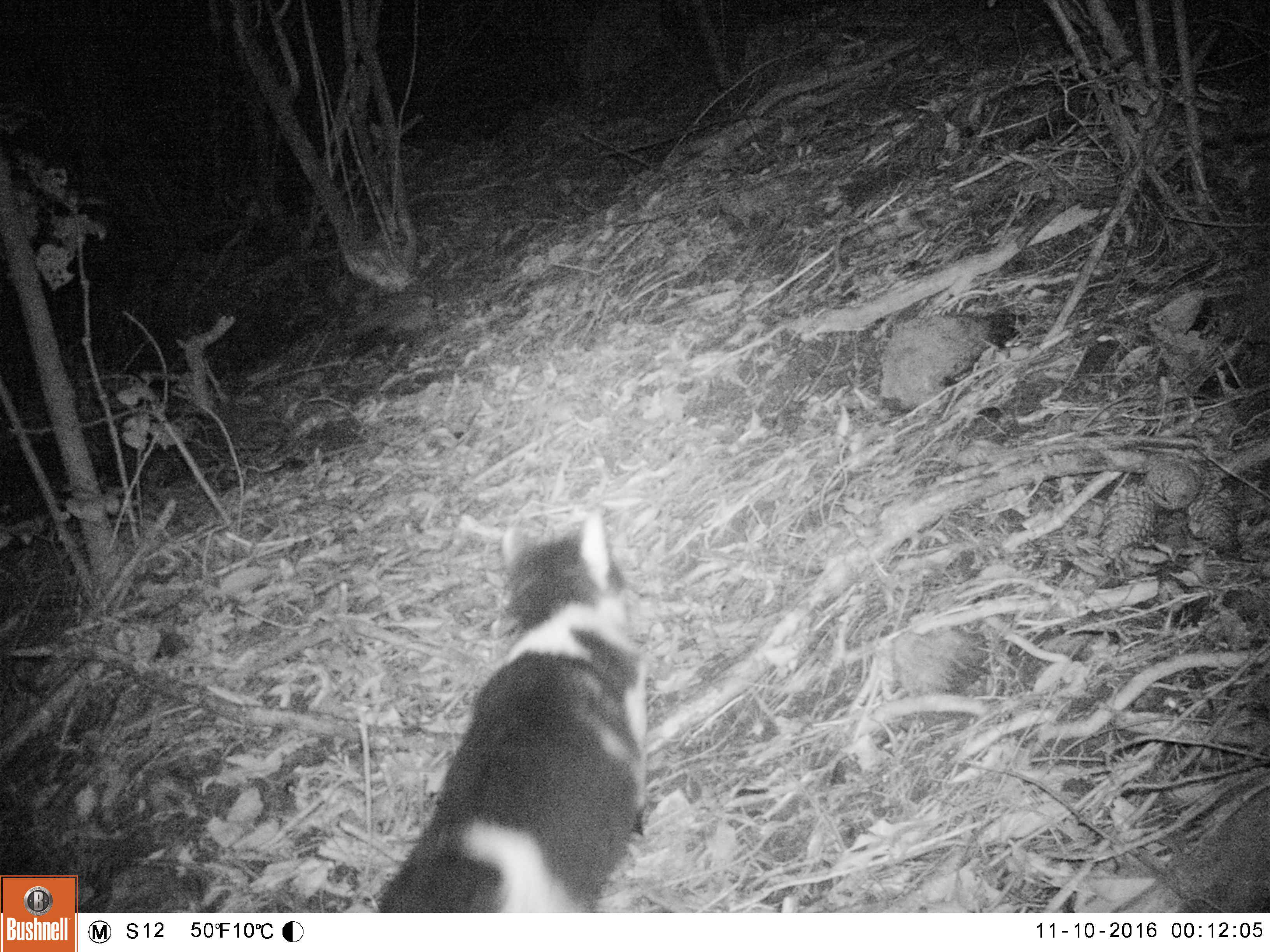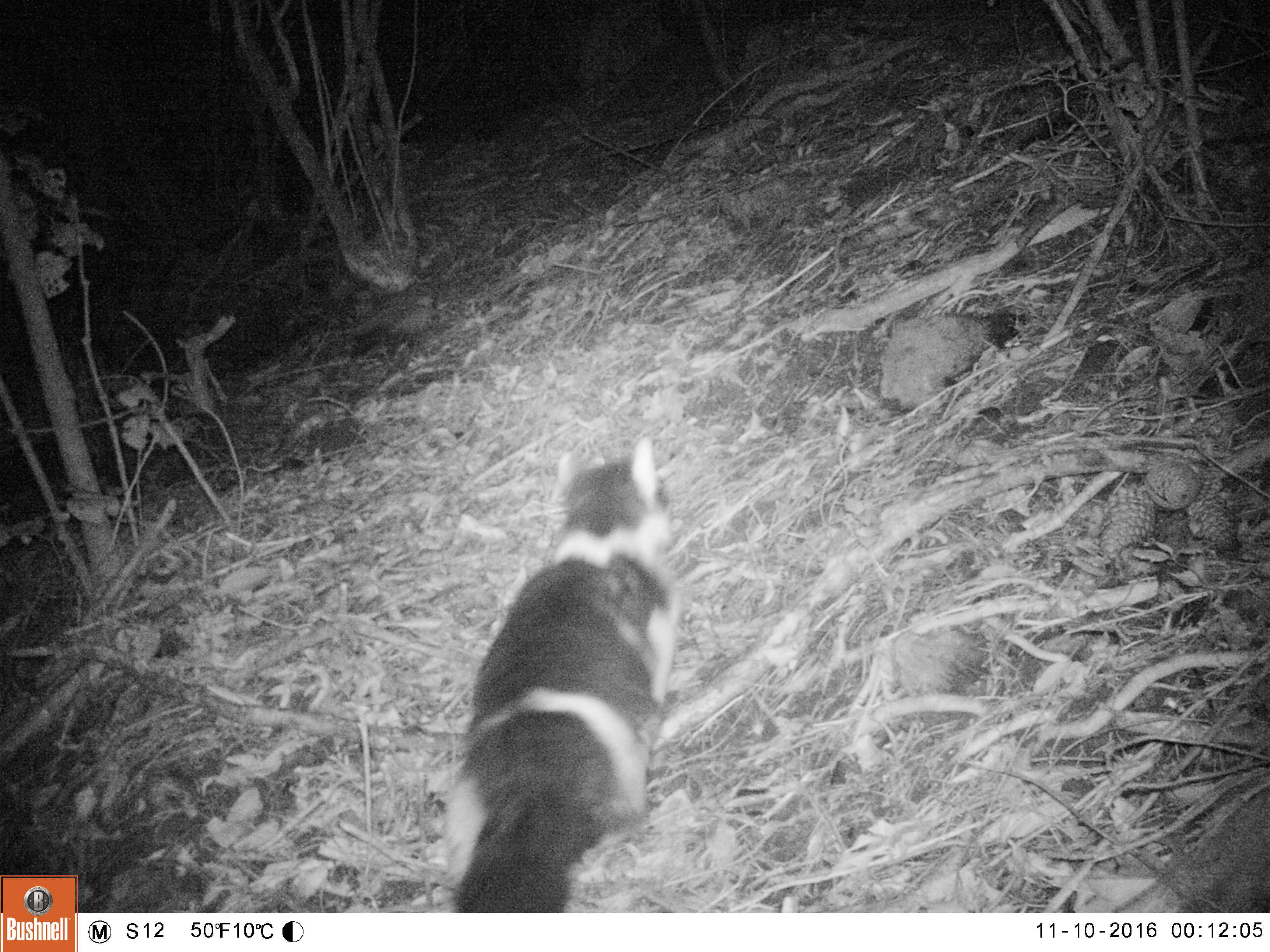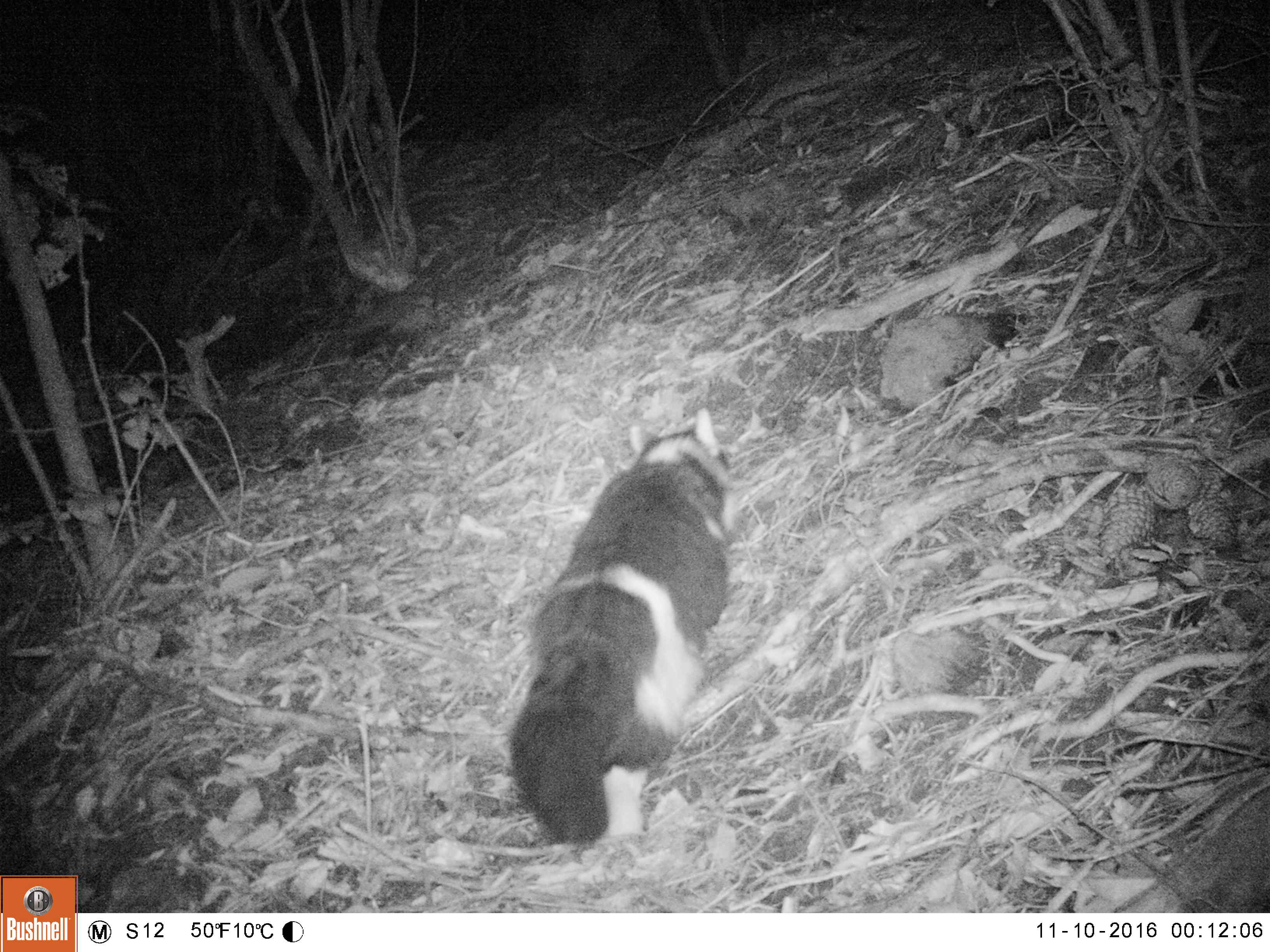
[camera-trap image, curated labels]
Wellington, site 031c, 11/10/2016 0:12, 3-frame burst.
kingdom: Animalia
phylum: Chordata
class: Mammalia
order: Carnivora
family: Felidae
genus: Felis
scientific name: Felis catus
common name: cat